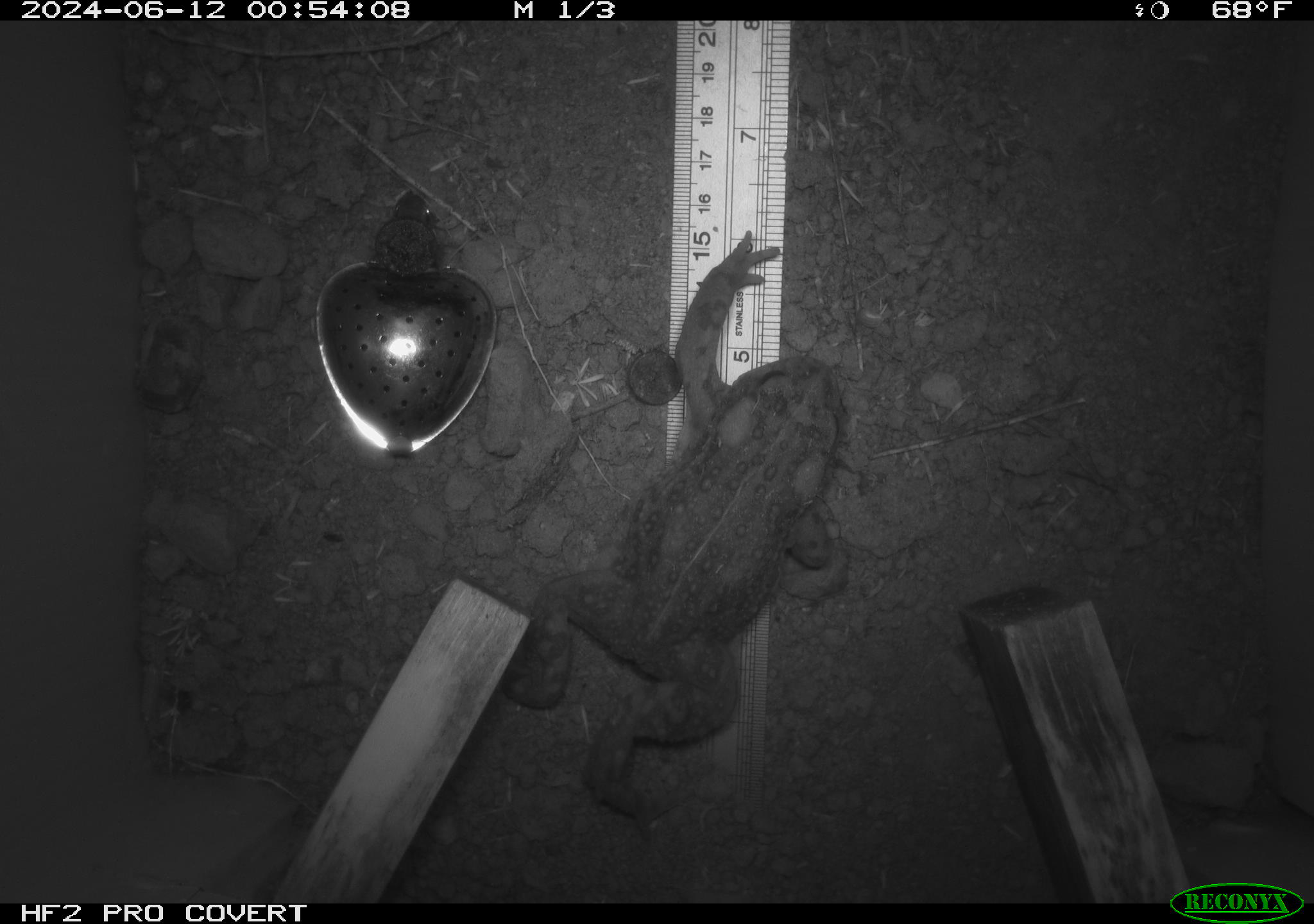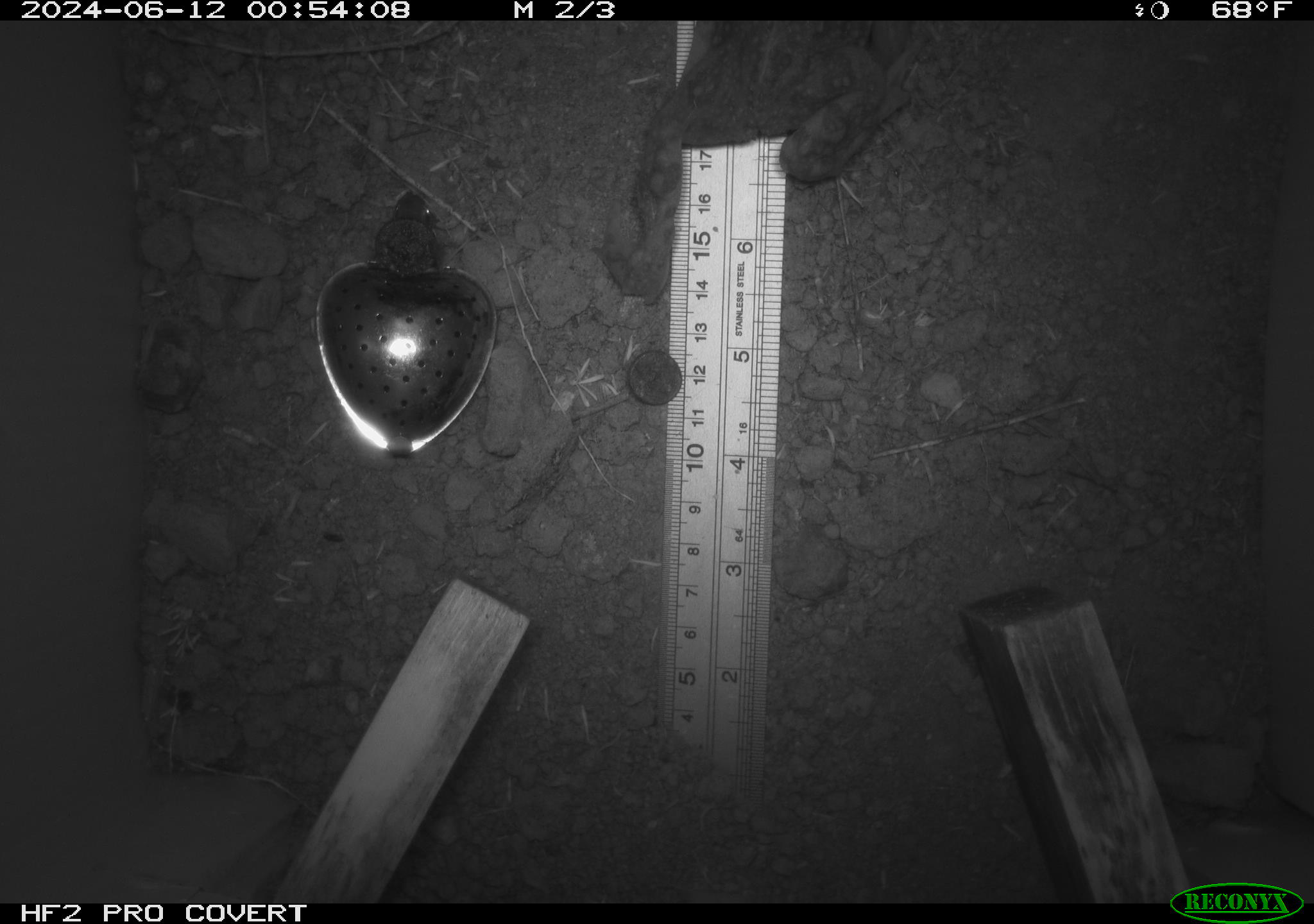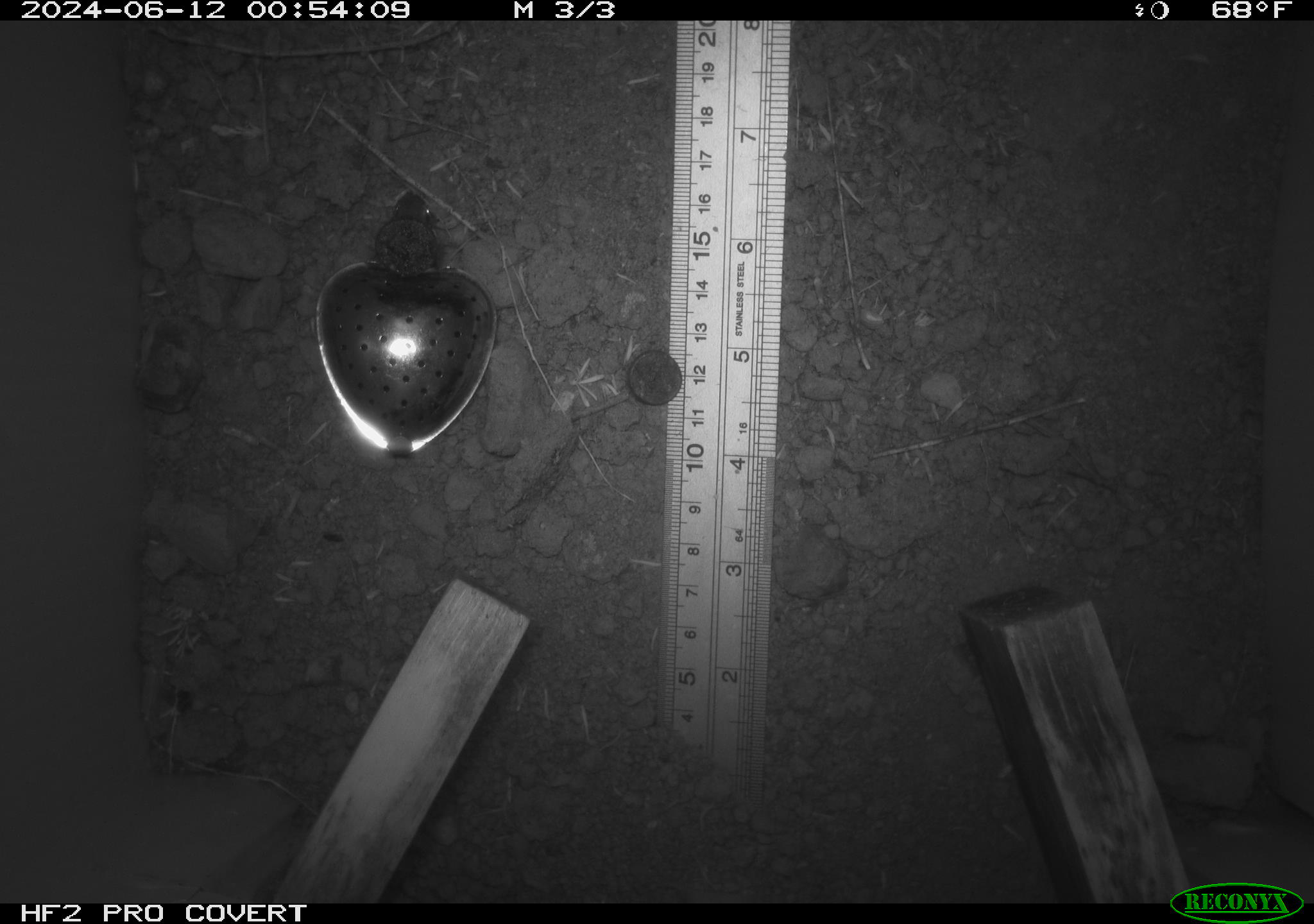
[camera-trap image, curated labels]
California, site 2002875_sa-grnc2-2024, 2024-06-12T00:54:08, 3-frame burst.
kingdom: Animalia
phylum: Chordata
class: Amphibia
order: Anura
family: Bufonidae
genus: Anaxyrus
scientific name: Anaxyrus boreas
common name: western toad